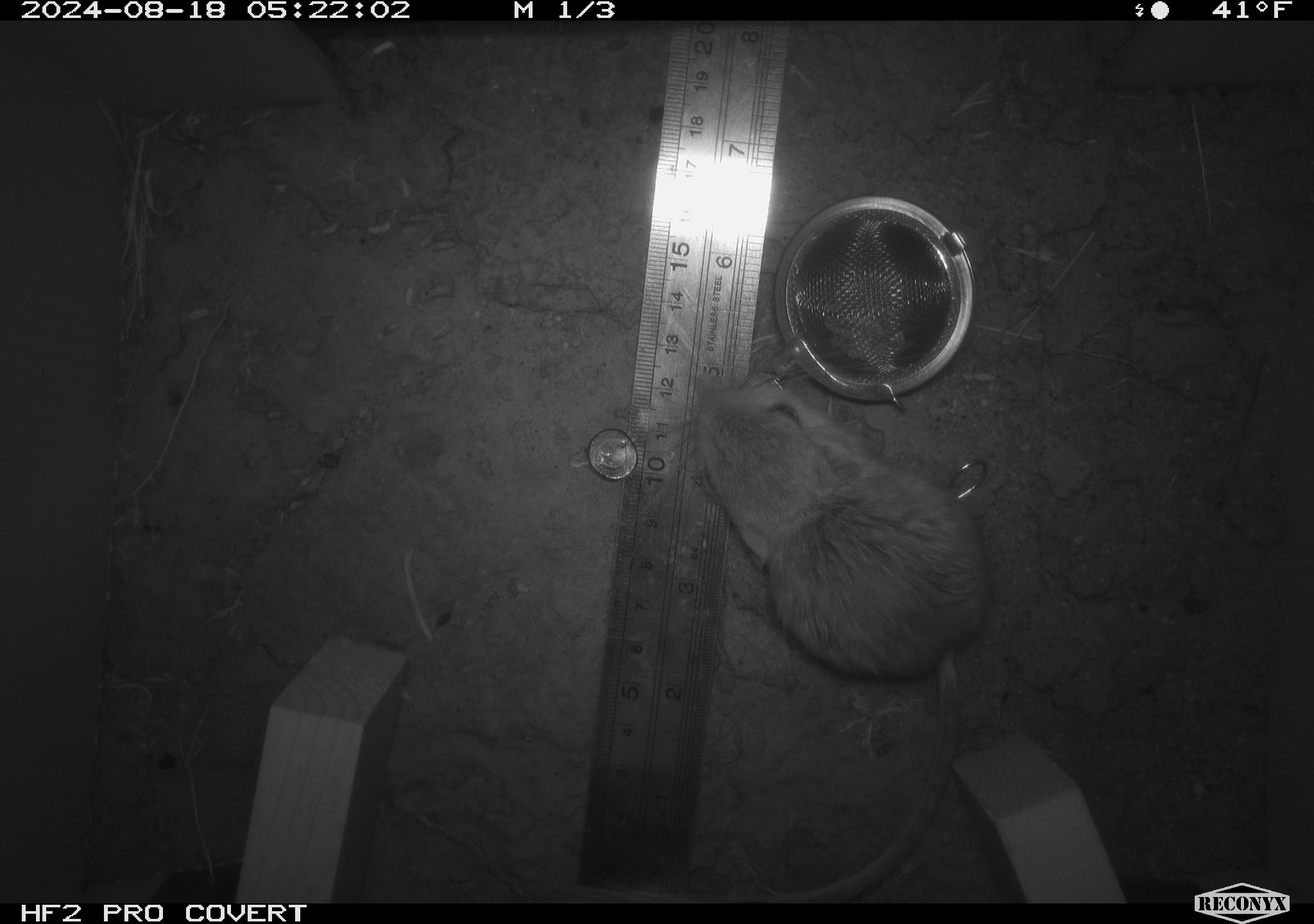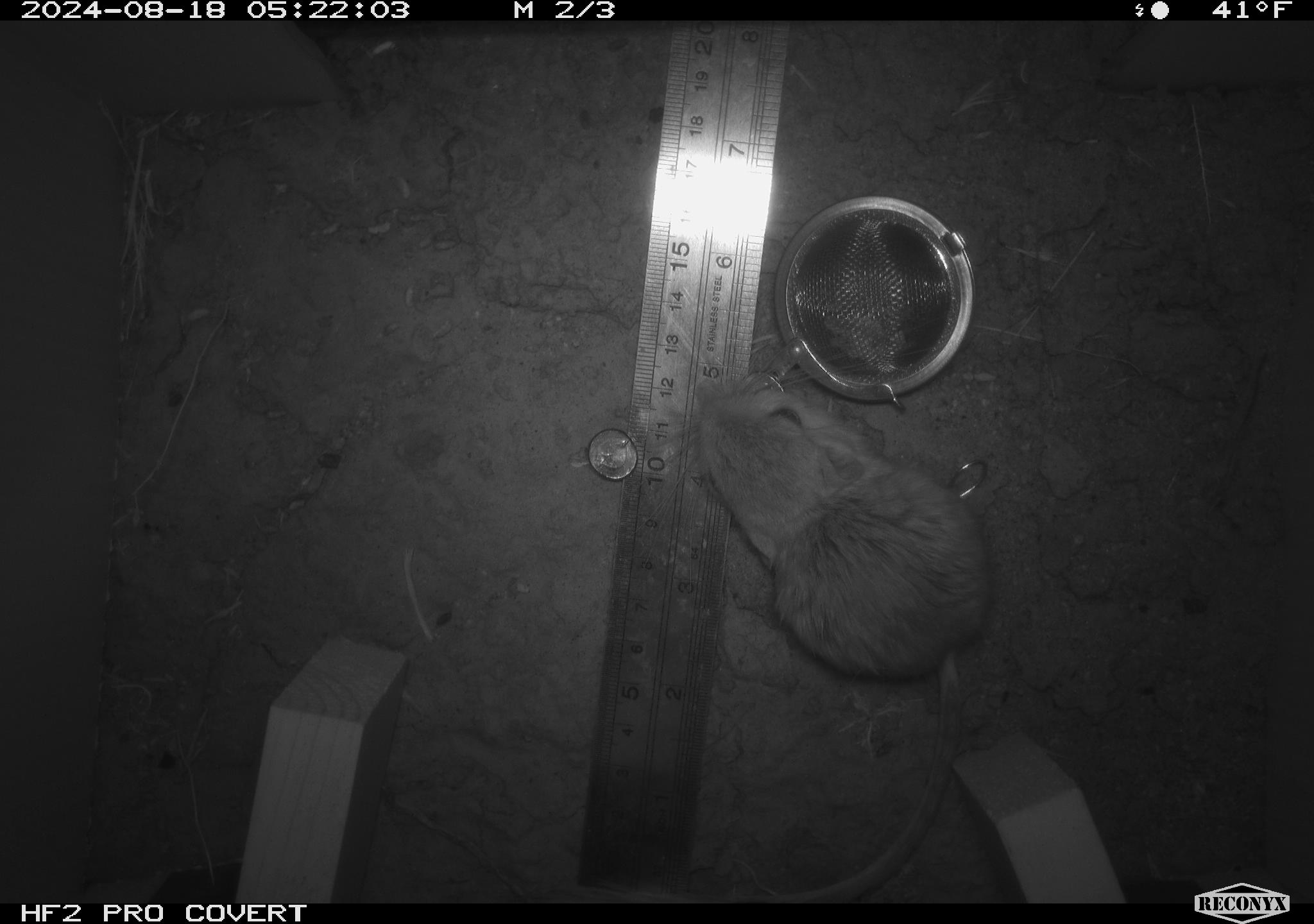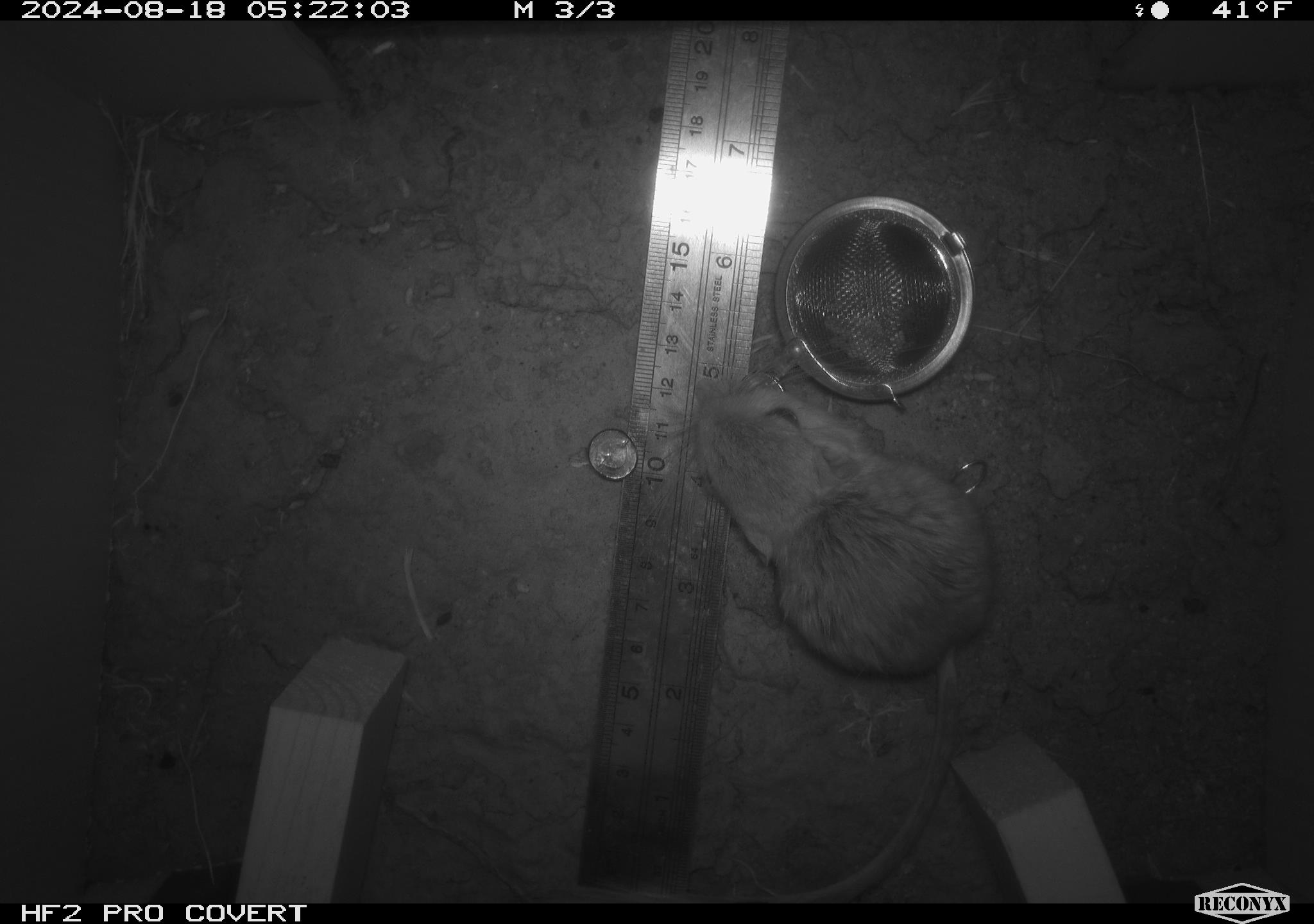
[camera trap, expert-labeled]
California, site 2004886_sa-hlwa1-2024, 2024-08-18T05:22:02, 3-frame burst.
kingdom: Animalia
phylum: Chordata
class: Mammalia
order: Rodentia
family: Heteromyidae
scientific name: Heteromyidae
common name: kangaroo rats and pocket mice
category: heteromyidae family